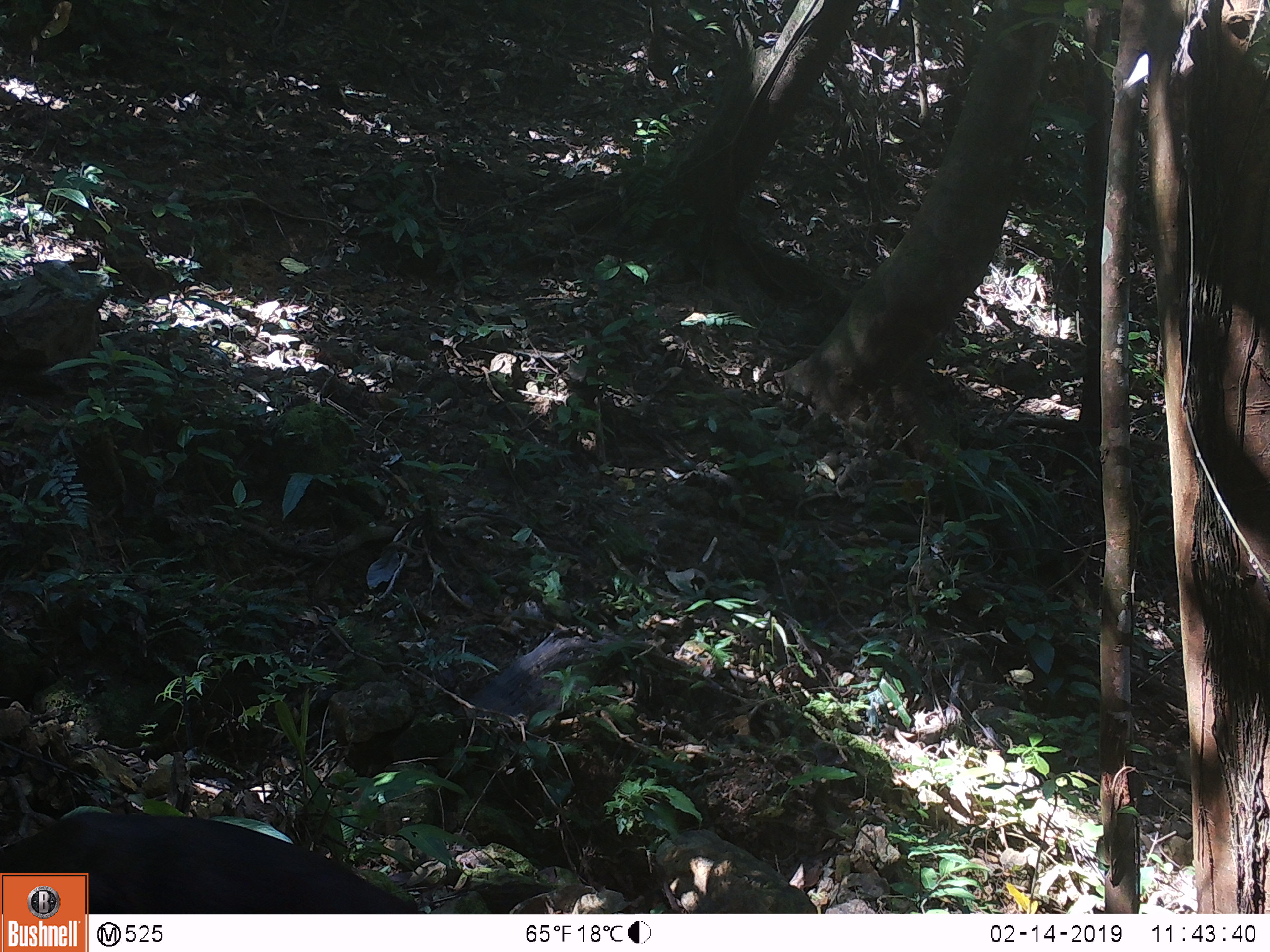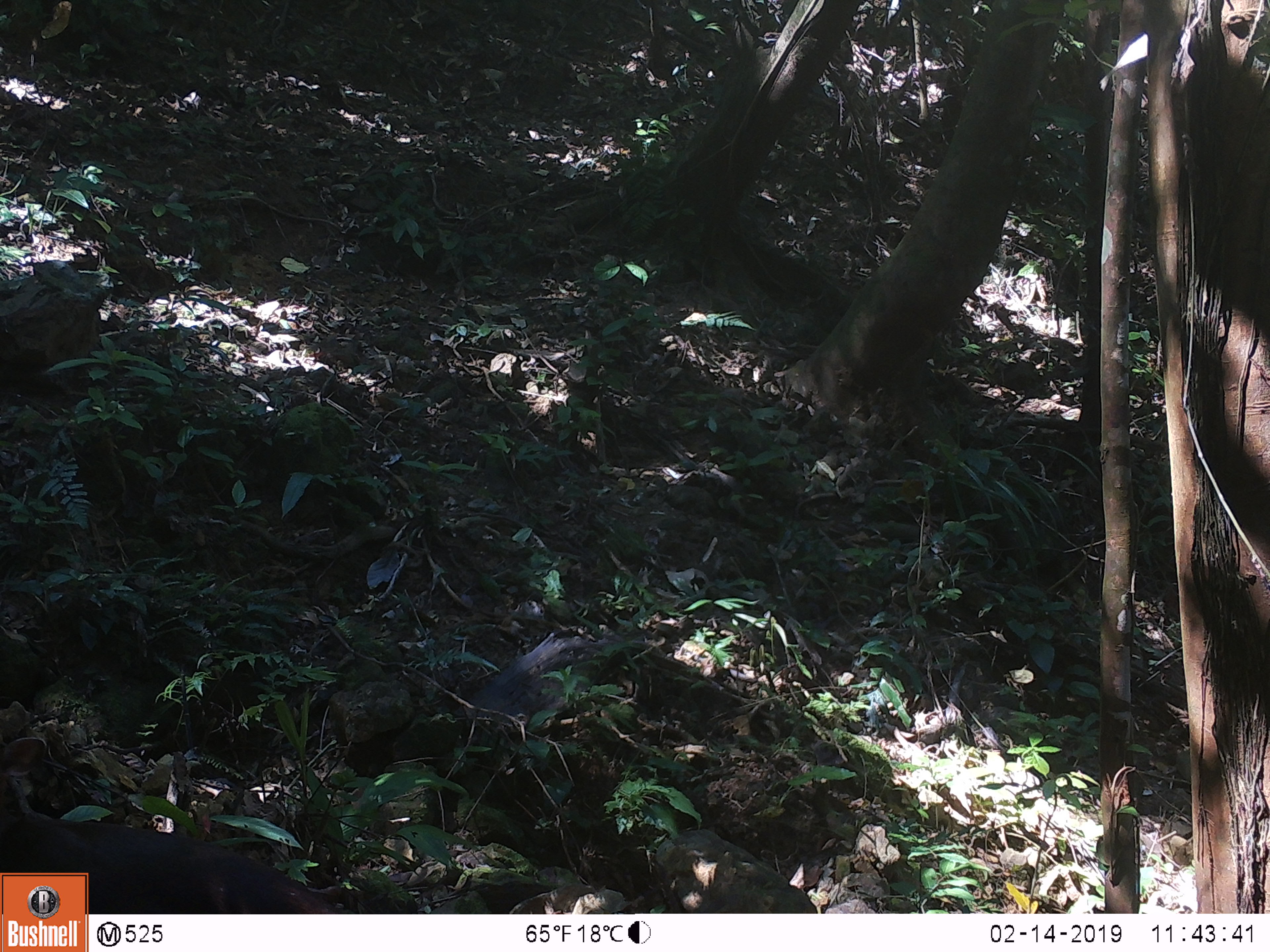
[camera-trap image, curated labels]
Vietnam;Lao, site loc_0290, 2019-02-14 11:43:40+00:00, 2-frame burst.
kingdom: Animalia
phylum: Chordata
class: Mammalia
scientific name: Mammalia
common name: mammal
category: unidentified mammal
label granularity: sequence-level